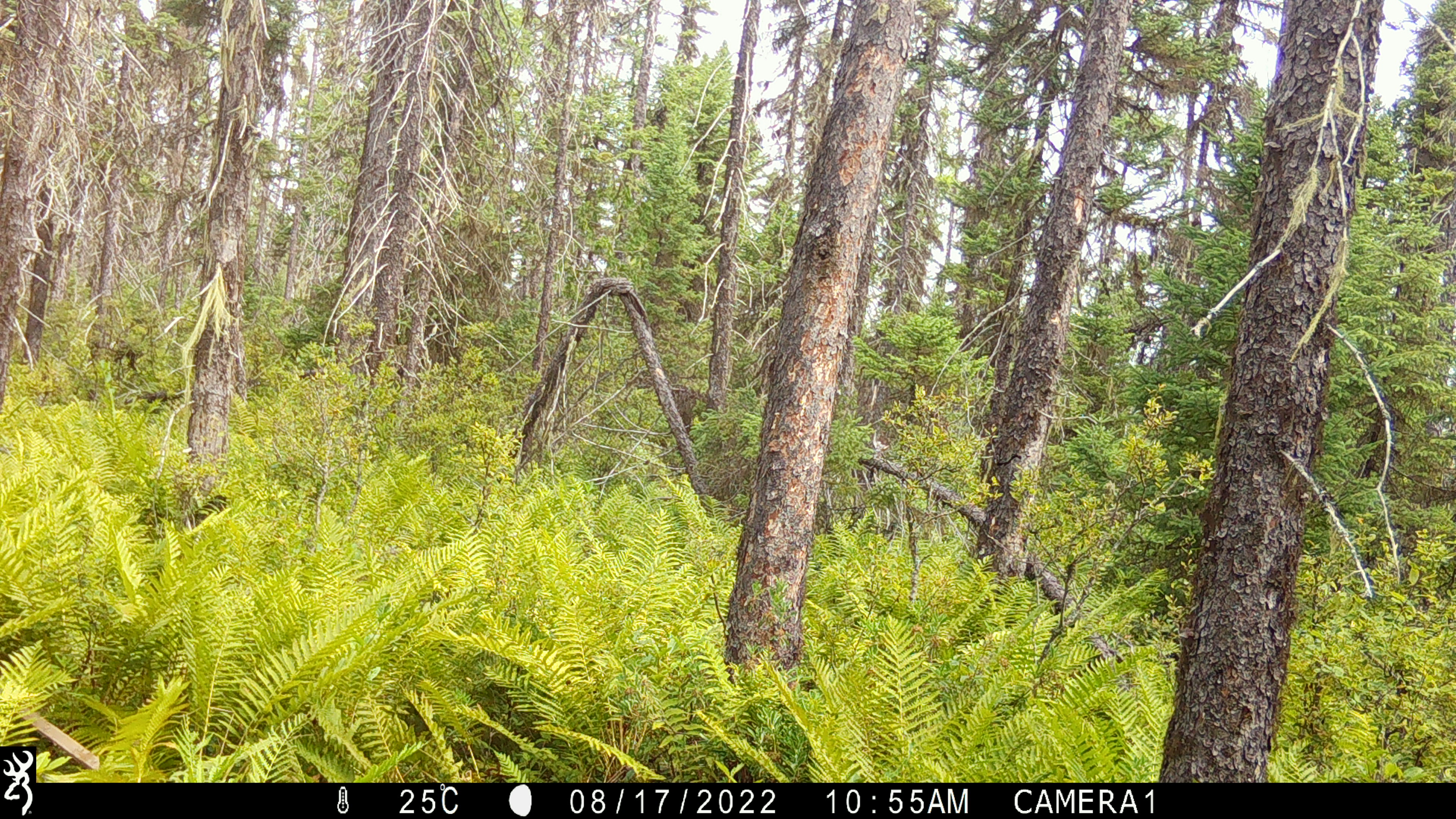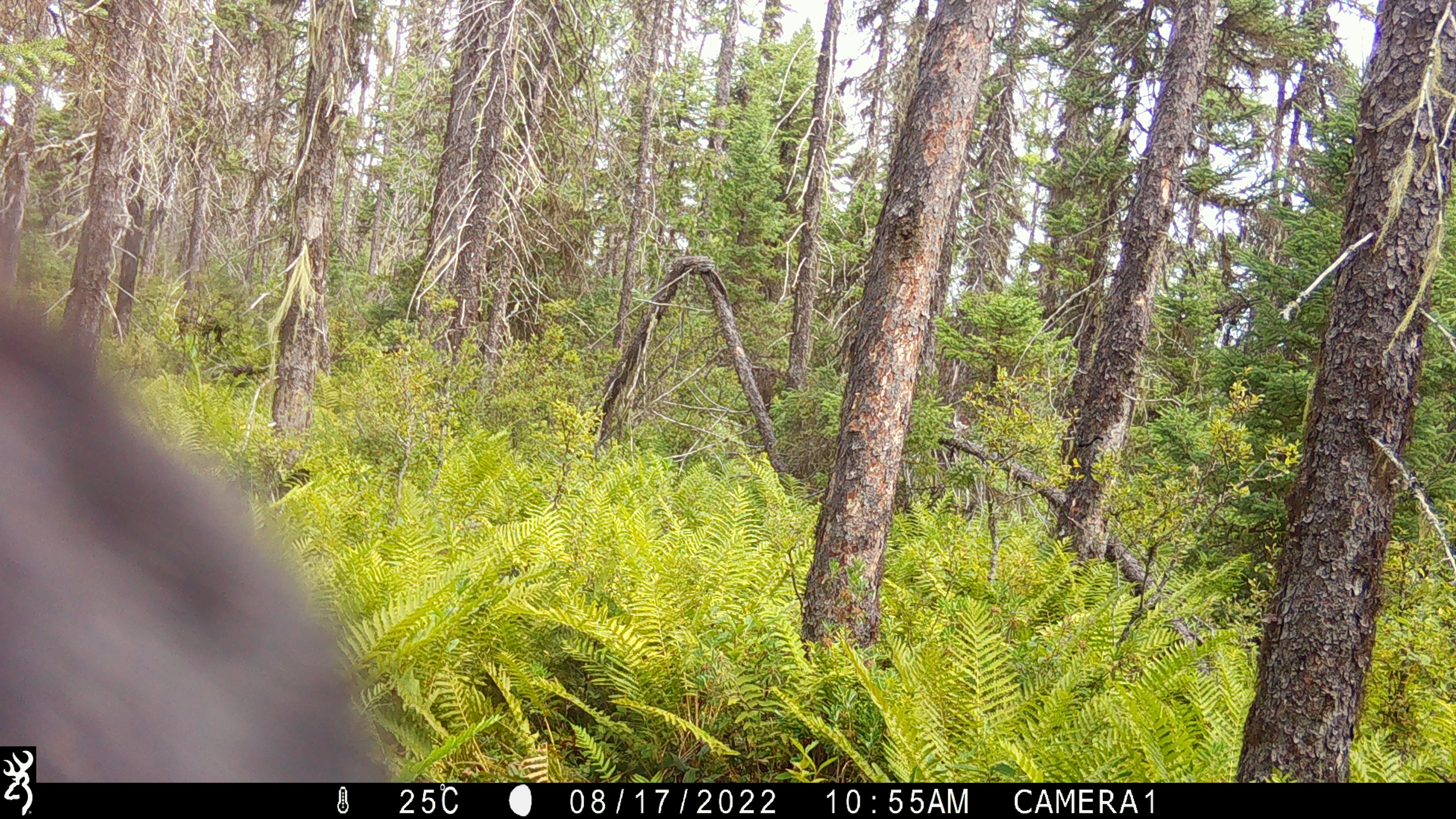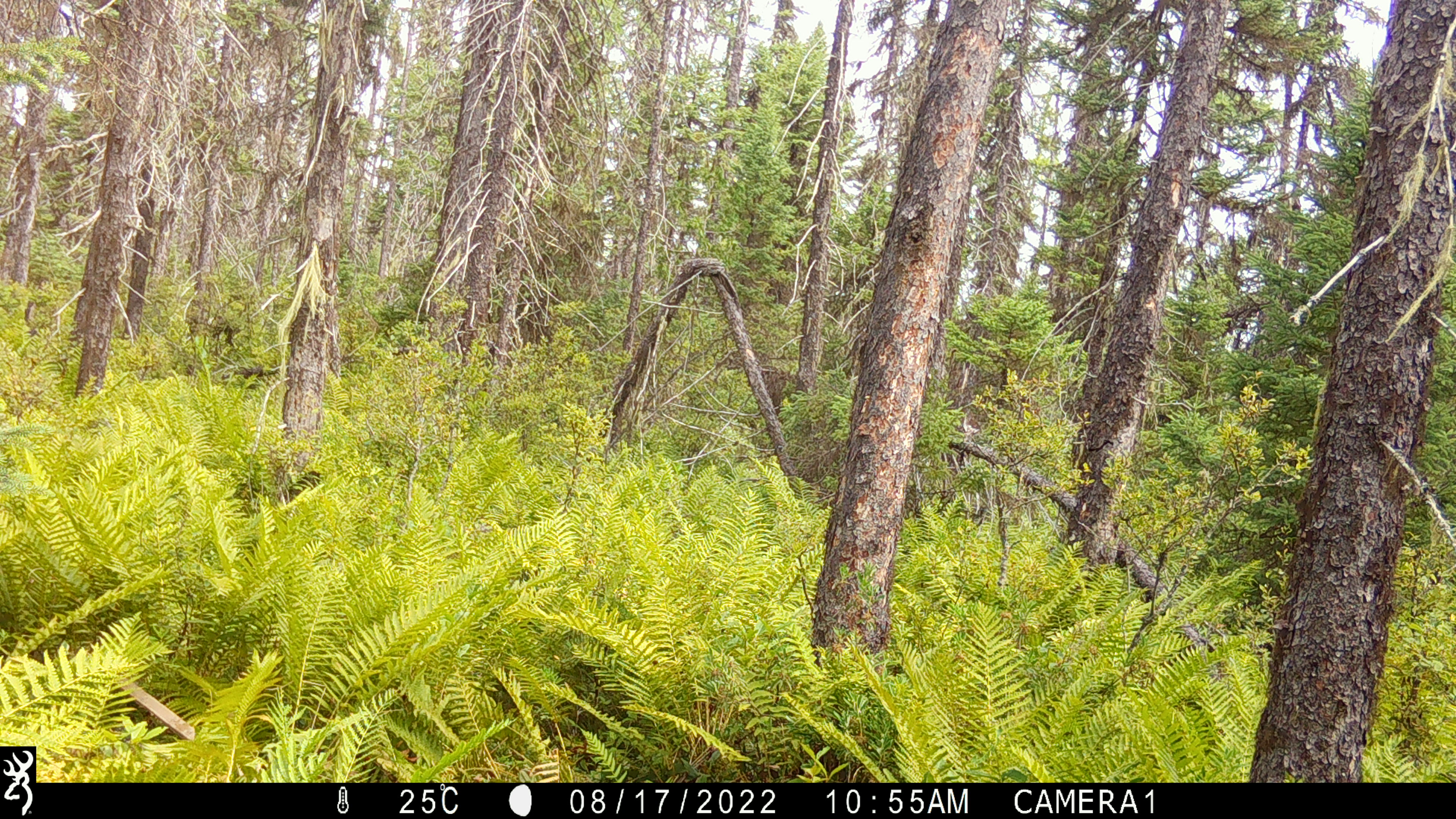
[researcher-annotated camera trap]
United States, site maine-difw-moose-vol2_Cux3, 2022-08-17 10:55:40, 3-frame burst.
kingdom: Animalia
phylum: Chordata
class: Mammalia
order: Carnivora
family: Ursidae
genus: Ursus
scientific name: Ursus americanus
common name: black bear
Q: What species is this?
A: Black bear (Ursus americanus).